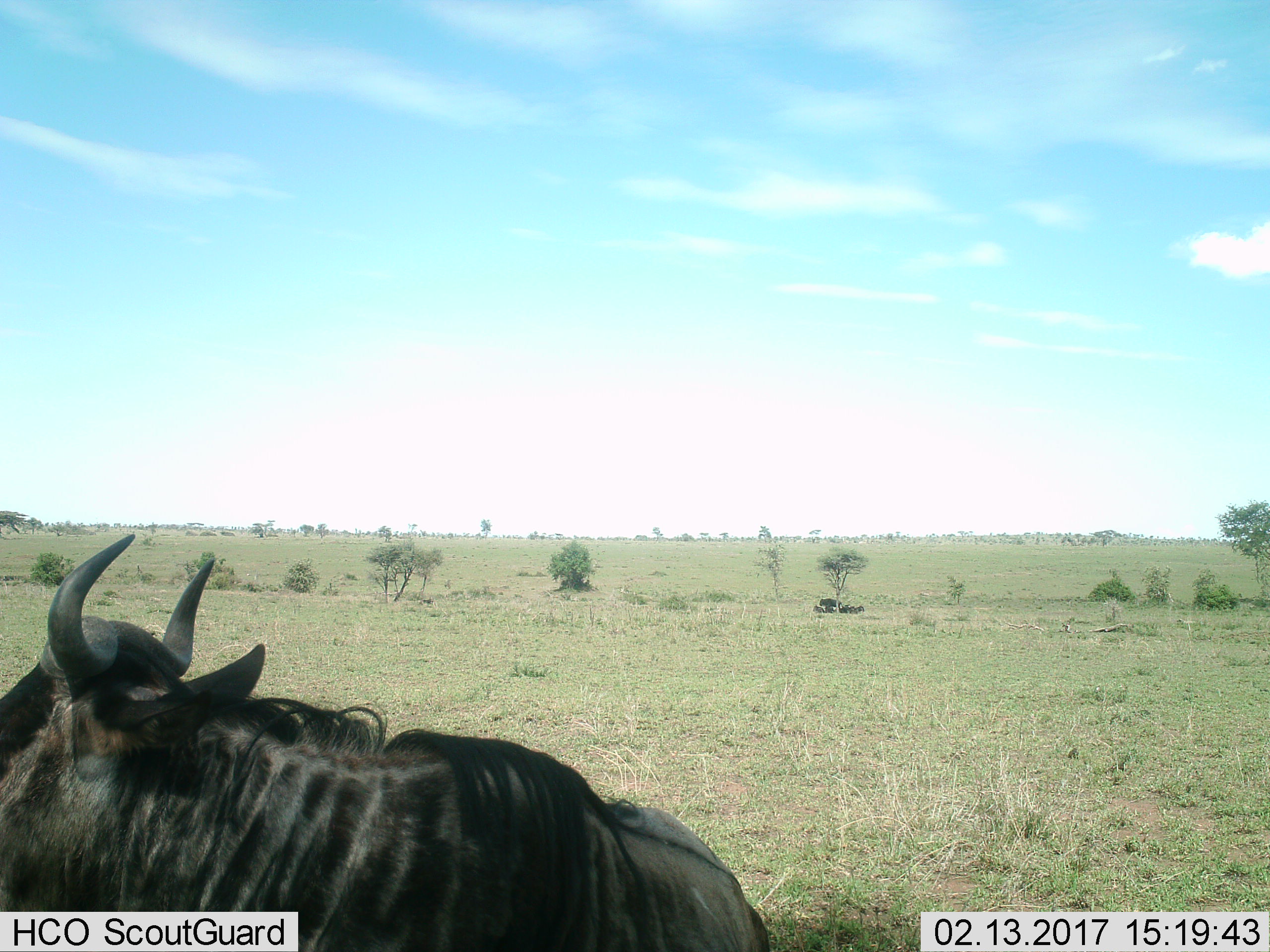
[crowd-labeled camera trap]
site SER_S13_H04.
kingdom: Animalia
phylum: Chordata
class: Mammalia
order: Artiodactyla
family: Bovidae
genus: Connochaetes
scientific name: Connochaetes taurinus taurinus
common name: blue wildebeest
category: wildebeestblue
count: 1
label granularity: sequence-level